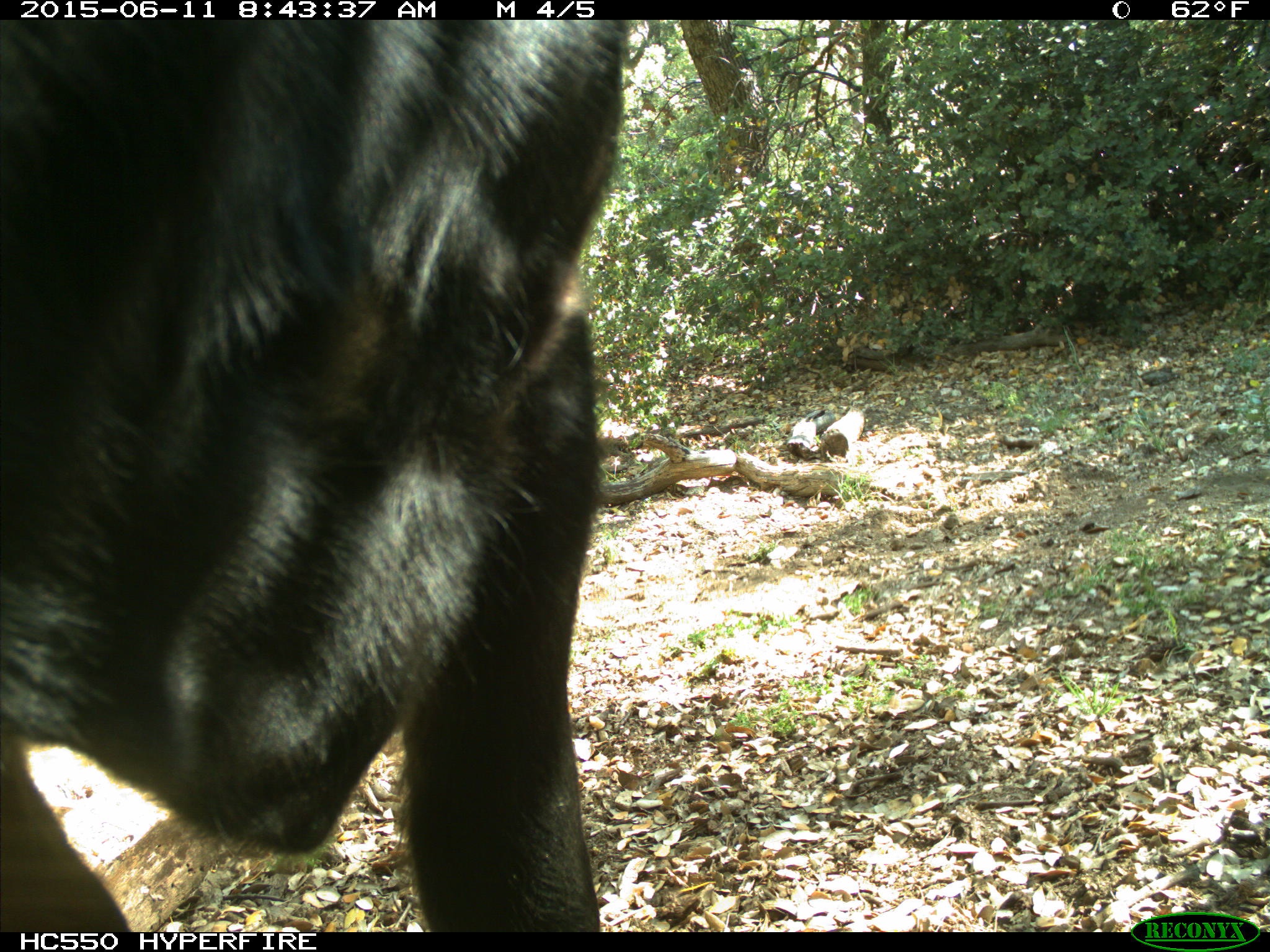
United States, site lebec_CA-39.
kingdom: Animalia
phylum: Chordata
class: Mammalia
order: Artiodactyla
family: Bovidae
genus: Bos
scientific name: Bos taurus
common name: domestic cow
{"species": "Bos taurus (domestic cow)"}